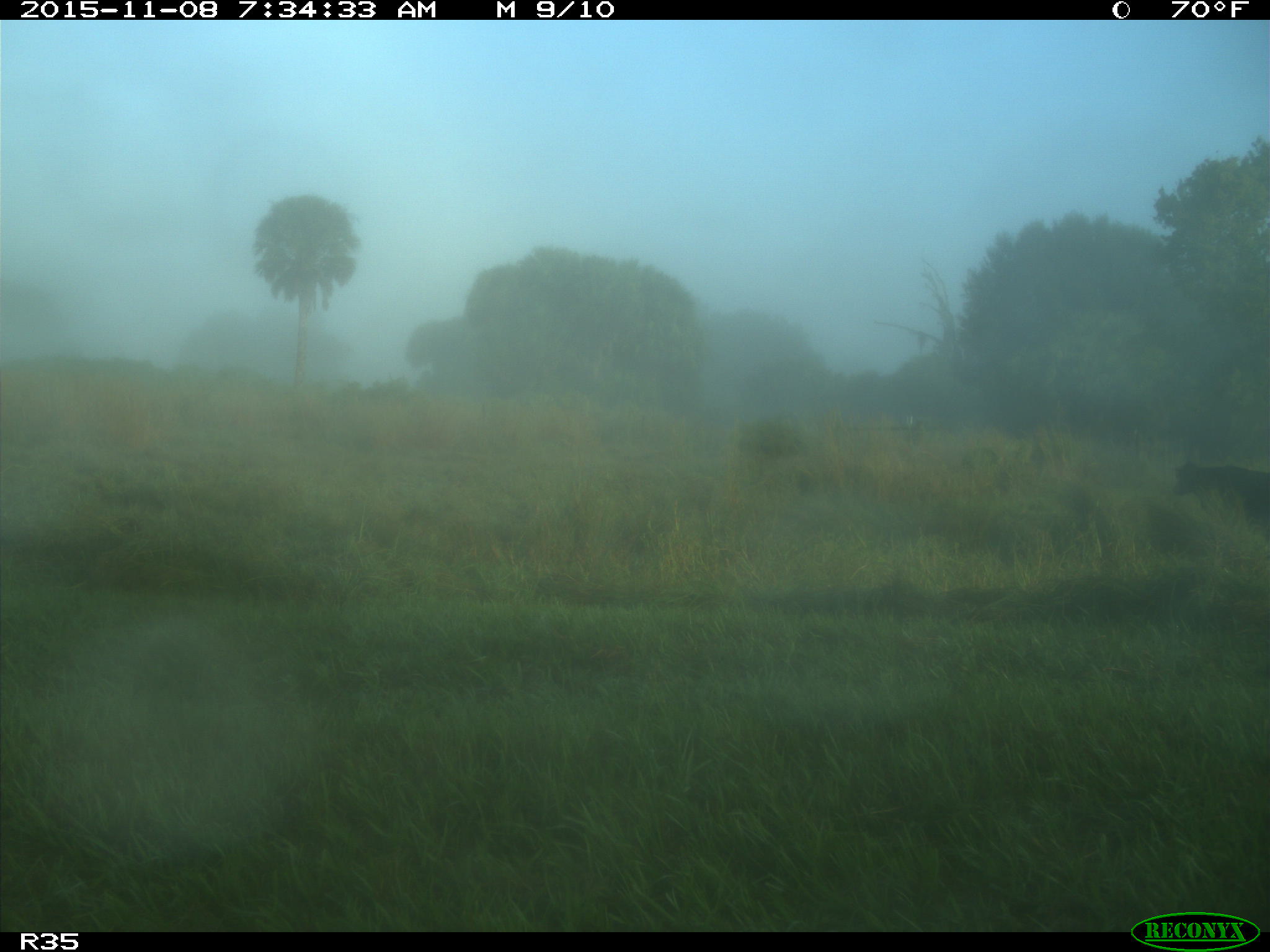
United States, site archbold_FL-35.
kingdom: Animalia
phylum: Chordata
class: Mammalia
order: Artiodactyla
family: Bovidae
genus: Bos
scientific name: Bos taurus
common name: domestic cow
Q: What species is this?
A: Bos taurus (domestic cow).